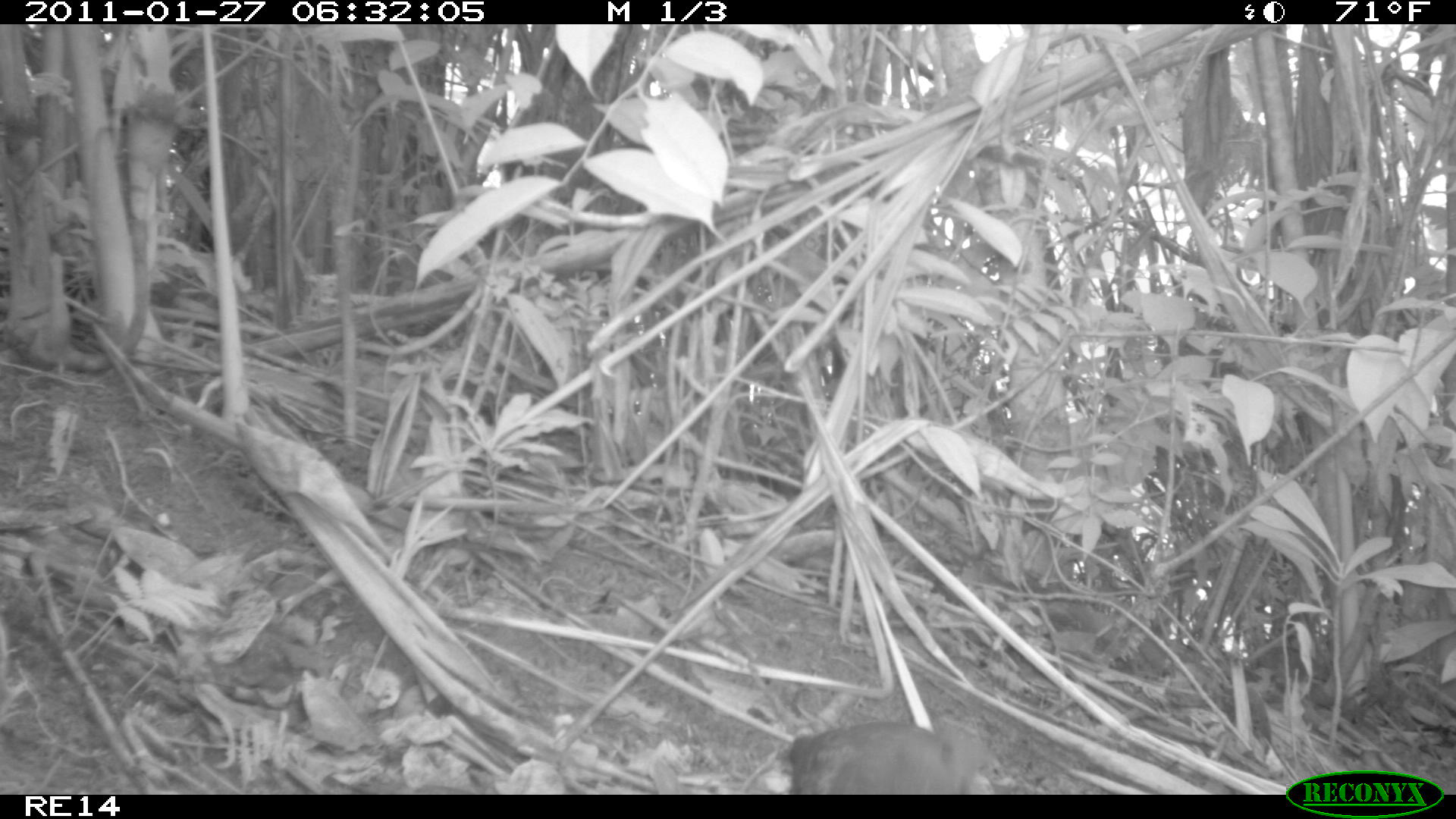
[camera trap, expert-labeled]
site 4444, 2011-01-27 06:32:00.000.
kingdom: Animalia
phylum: Chordata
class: Aves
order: Columbiformes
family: Columbidae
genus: Streptopelia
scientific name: Streptopelia picturata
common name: malagasy turtle dove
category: nesoenas picturata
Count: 1.